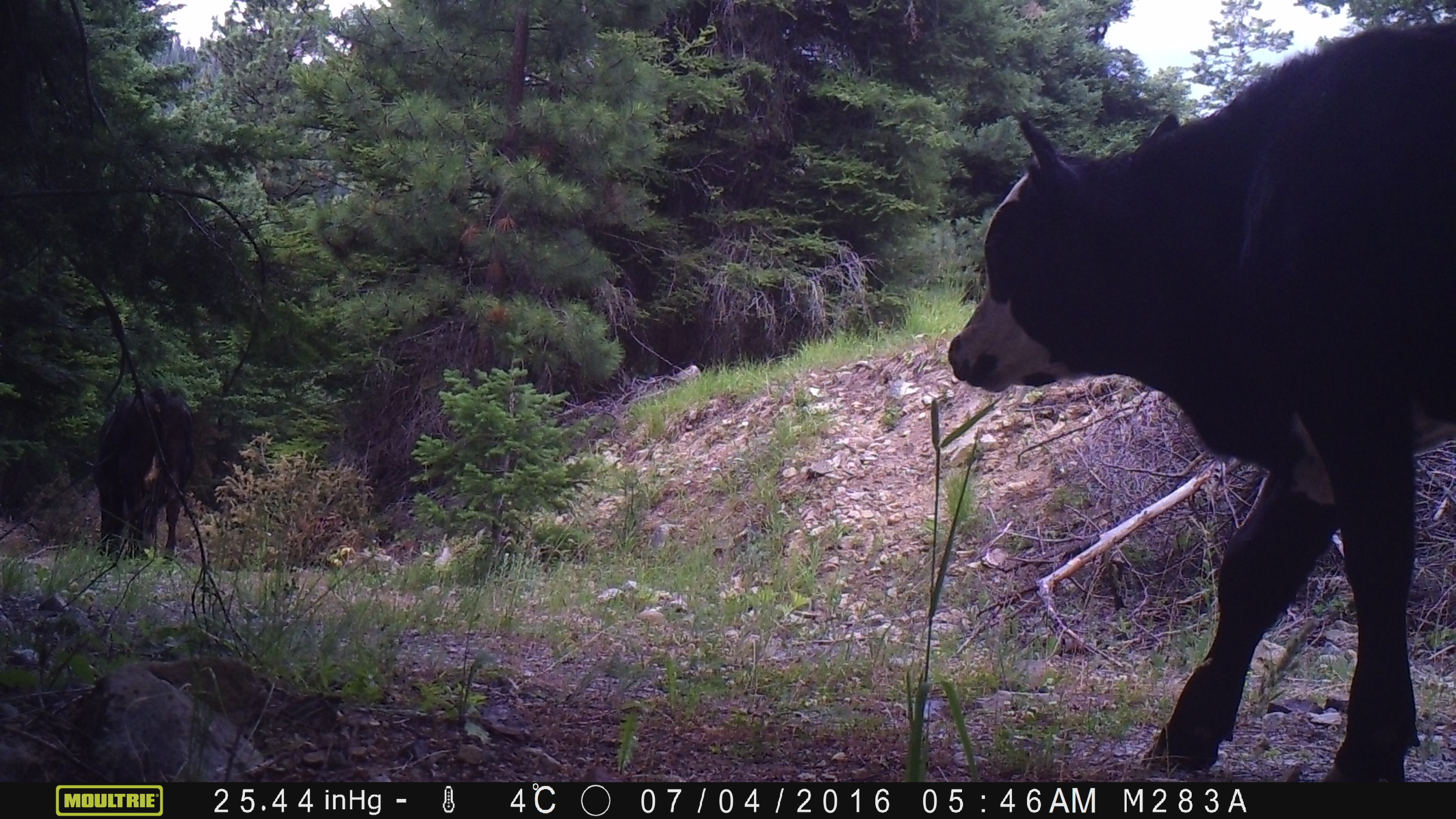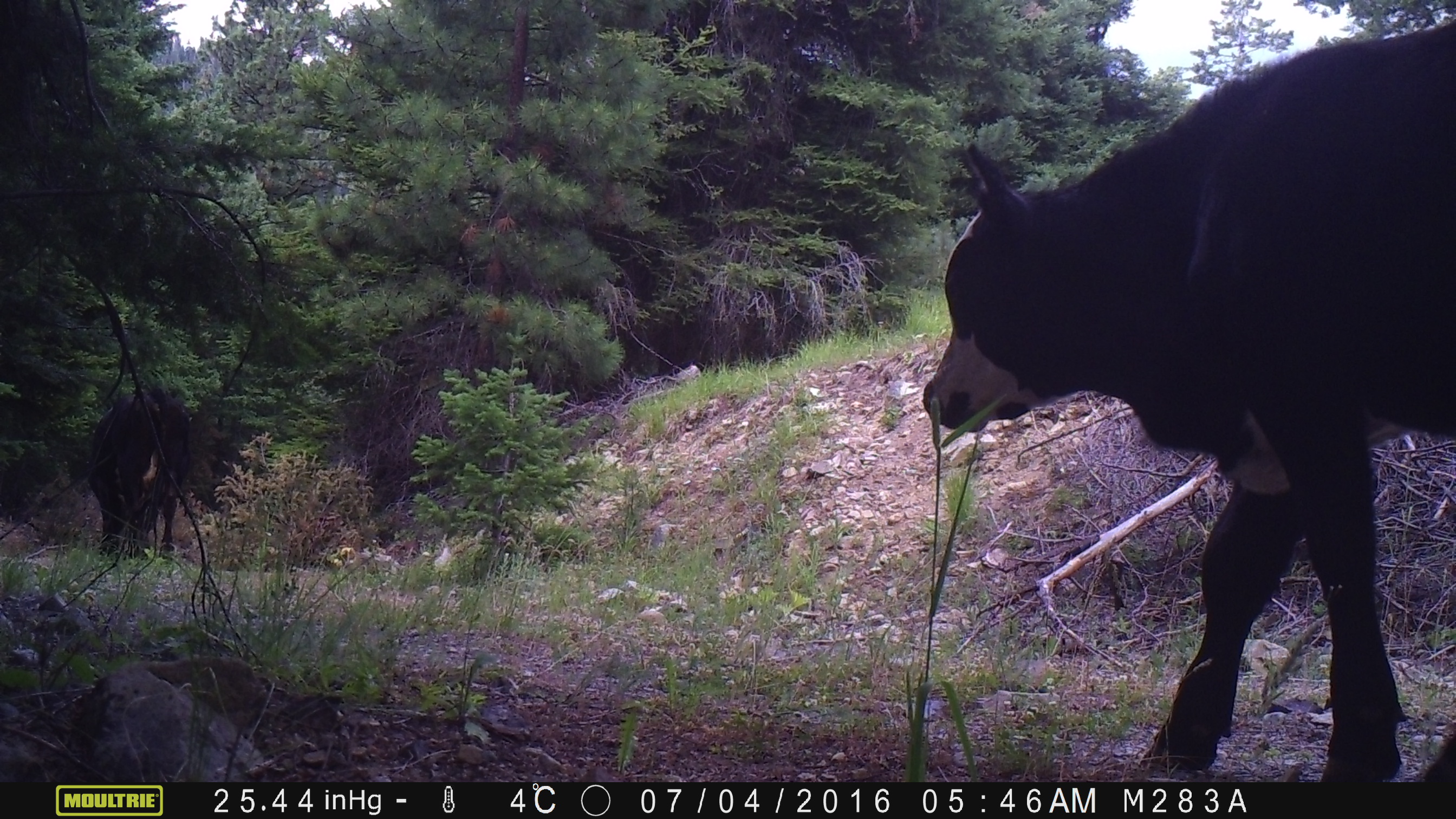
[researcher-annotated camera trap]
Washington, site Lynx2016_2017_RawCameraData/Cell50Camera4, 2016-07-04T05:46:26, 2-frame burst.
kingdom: Animalia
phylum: Chordata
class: Mammalia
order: Artiodactyla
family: Bovidae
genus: Bos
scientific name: Bos taurus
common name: domestic cattle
Domestic cattle (Bos taurus). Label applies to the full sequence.